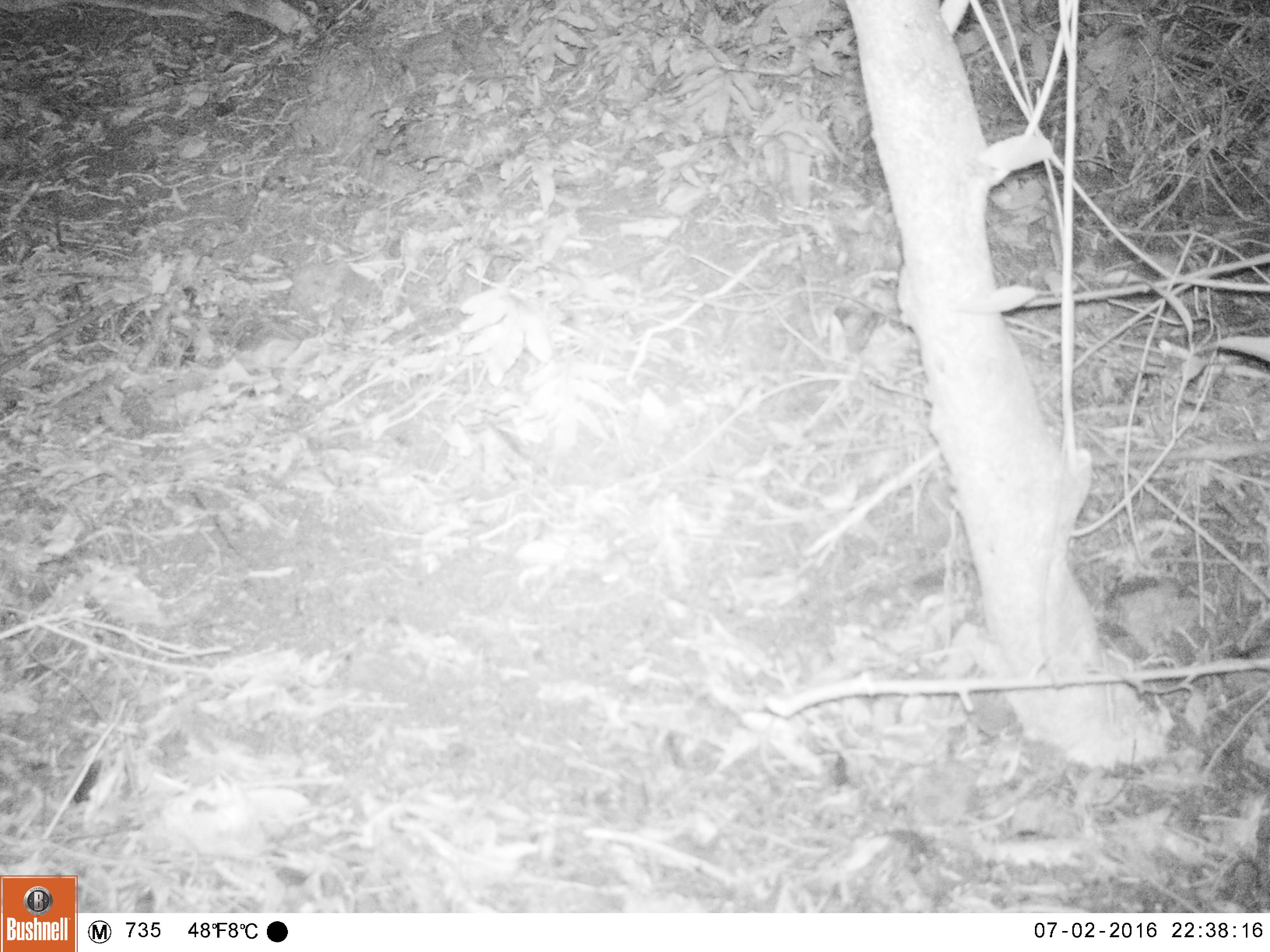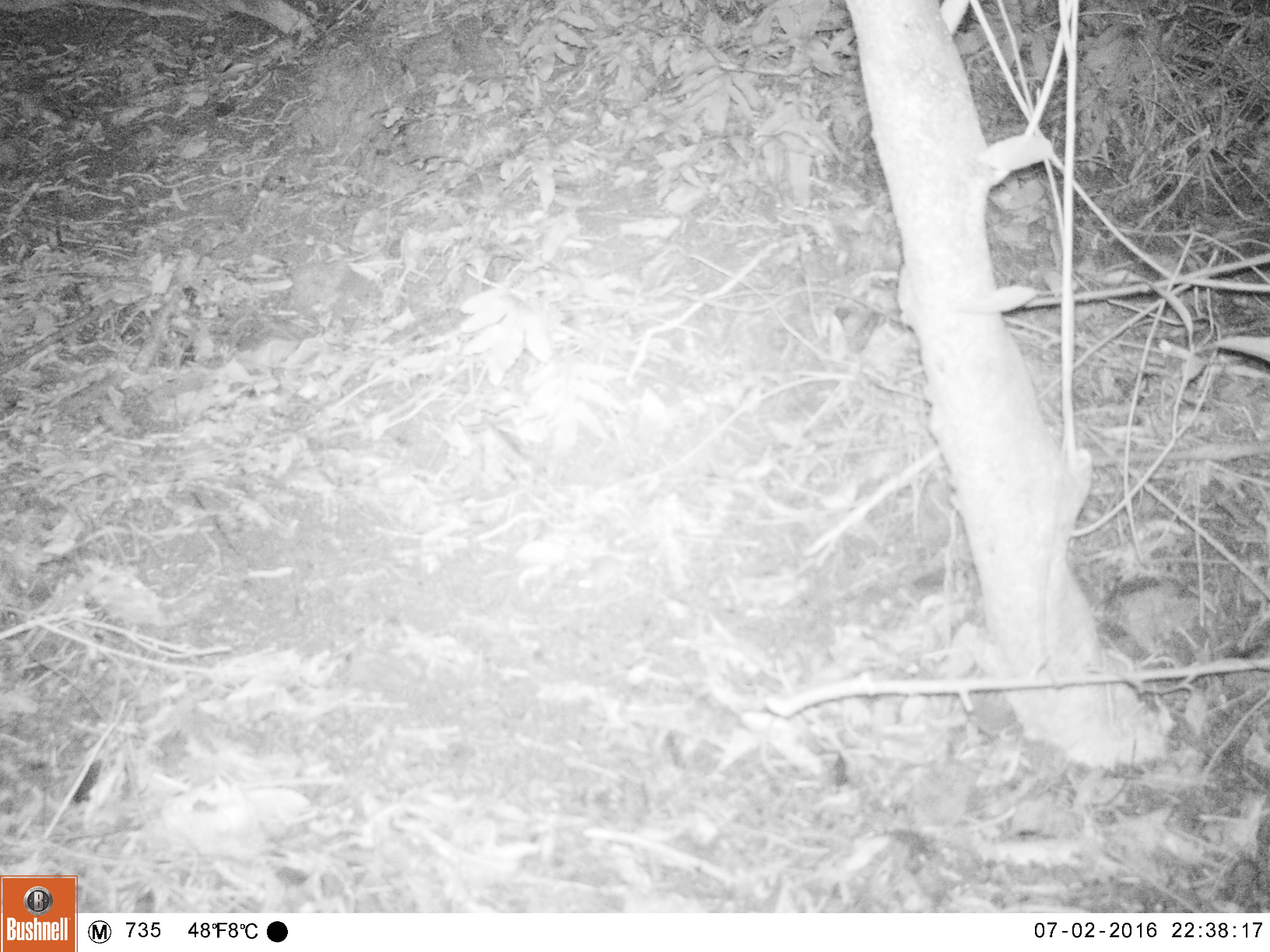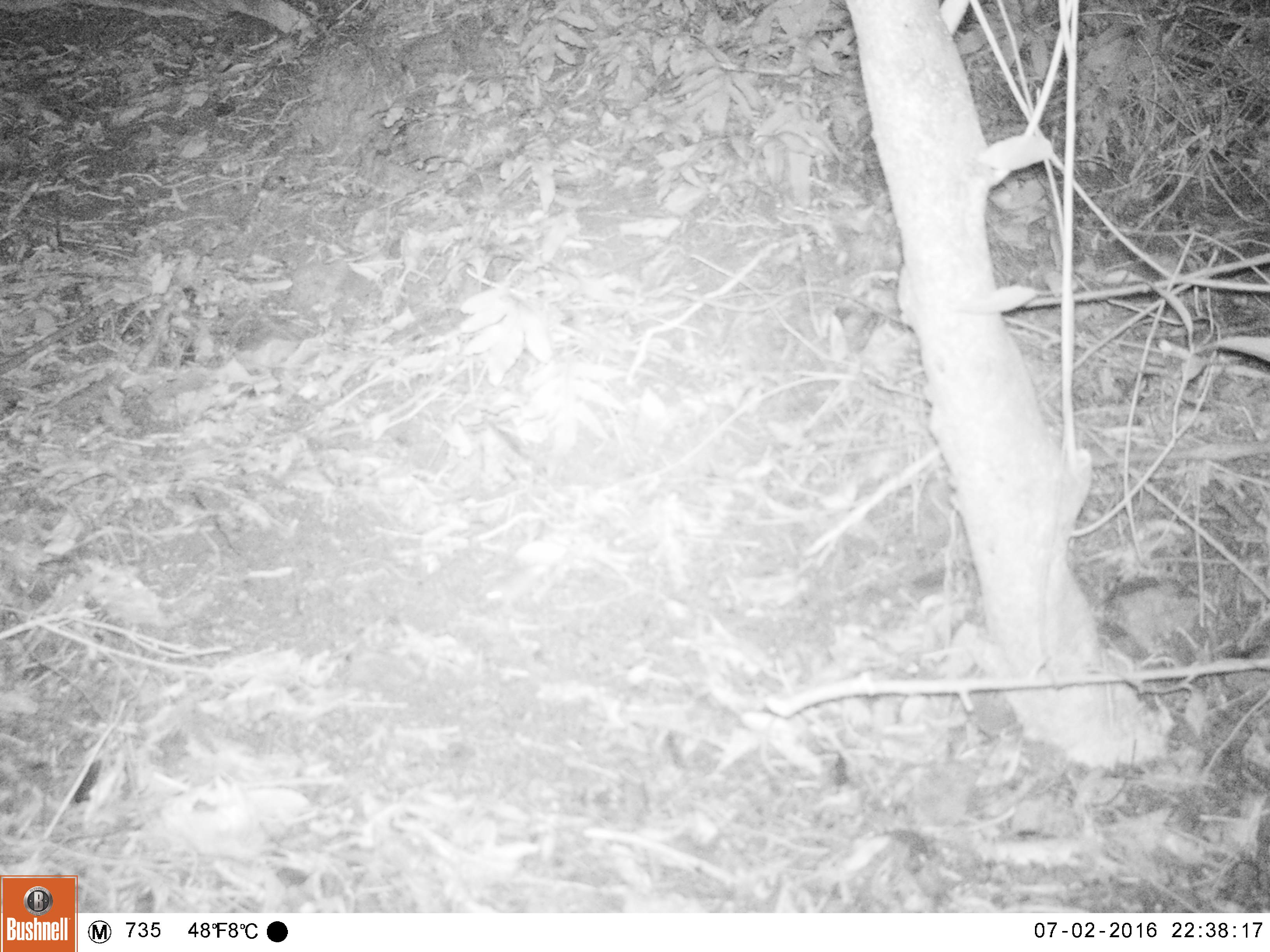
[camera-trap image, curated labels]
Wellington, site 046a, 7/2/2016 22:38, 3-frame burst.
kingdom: Animalia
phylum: Chordata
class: Mammalia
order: Rodentia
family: Muridae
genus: Mus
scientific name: Mus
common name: mouse